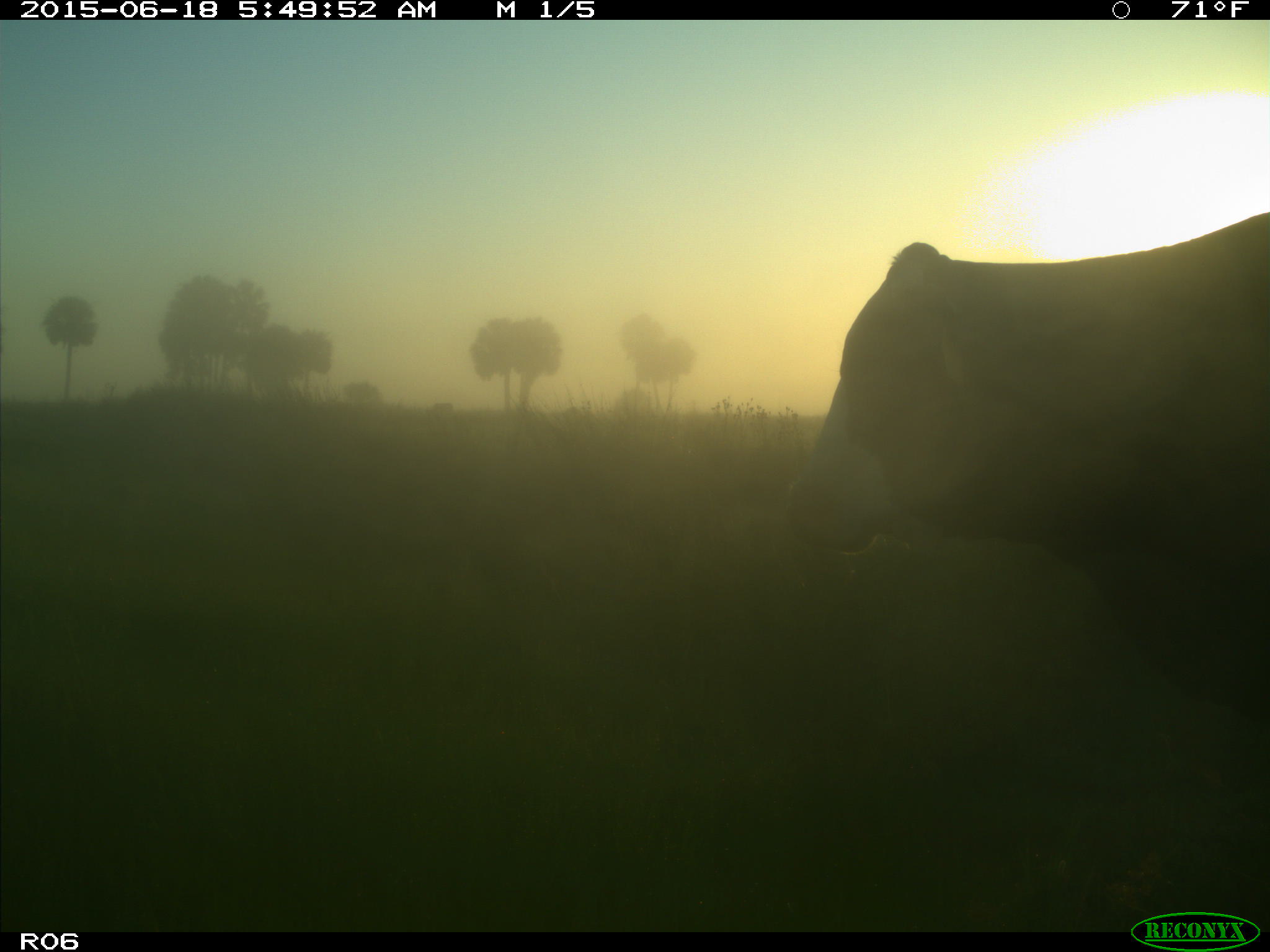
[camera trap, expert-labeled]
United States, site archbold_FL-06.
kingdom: Animalia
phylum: Chordata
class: Mammalia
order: Artiodactyla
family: Bovidae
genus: Bos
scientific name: Bos taurus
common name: domestic cow